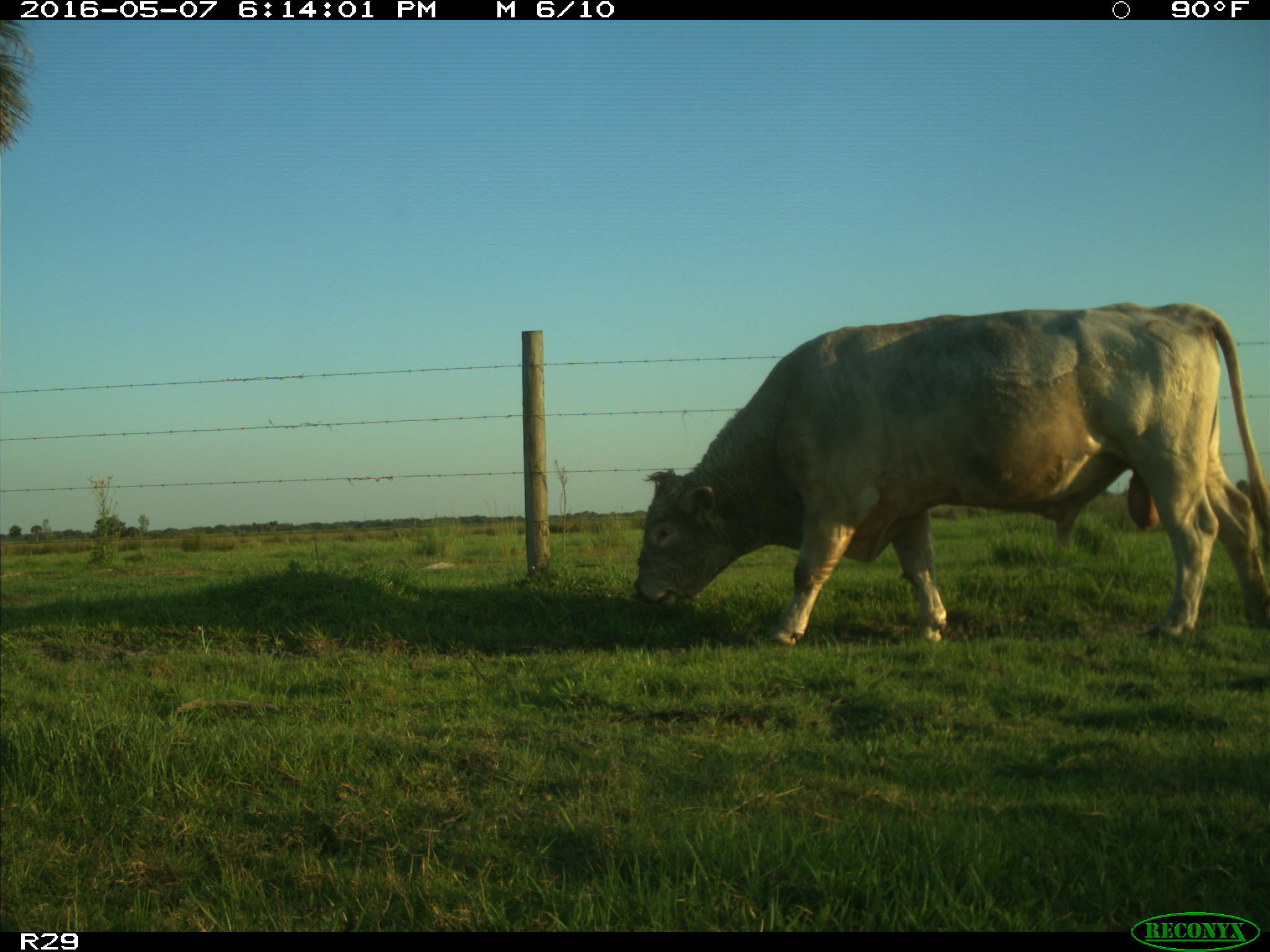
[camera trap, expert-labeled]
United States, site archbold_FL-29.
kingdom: Animalia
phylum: Chordata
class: Mammalia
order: Artiodactyla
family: Bovidae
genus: Bos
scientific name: Bos taurus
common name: domestic cow